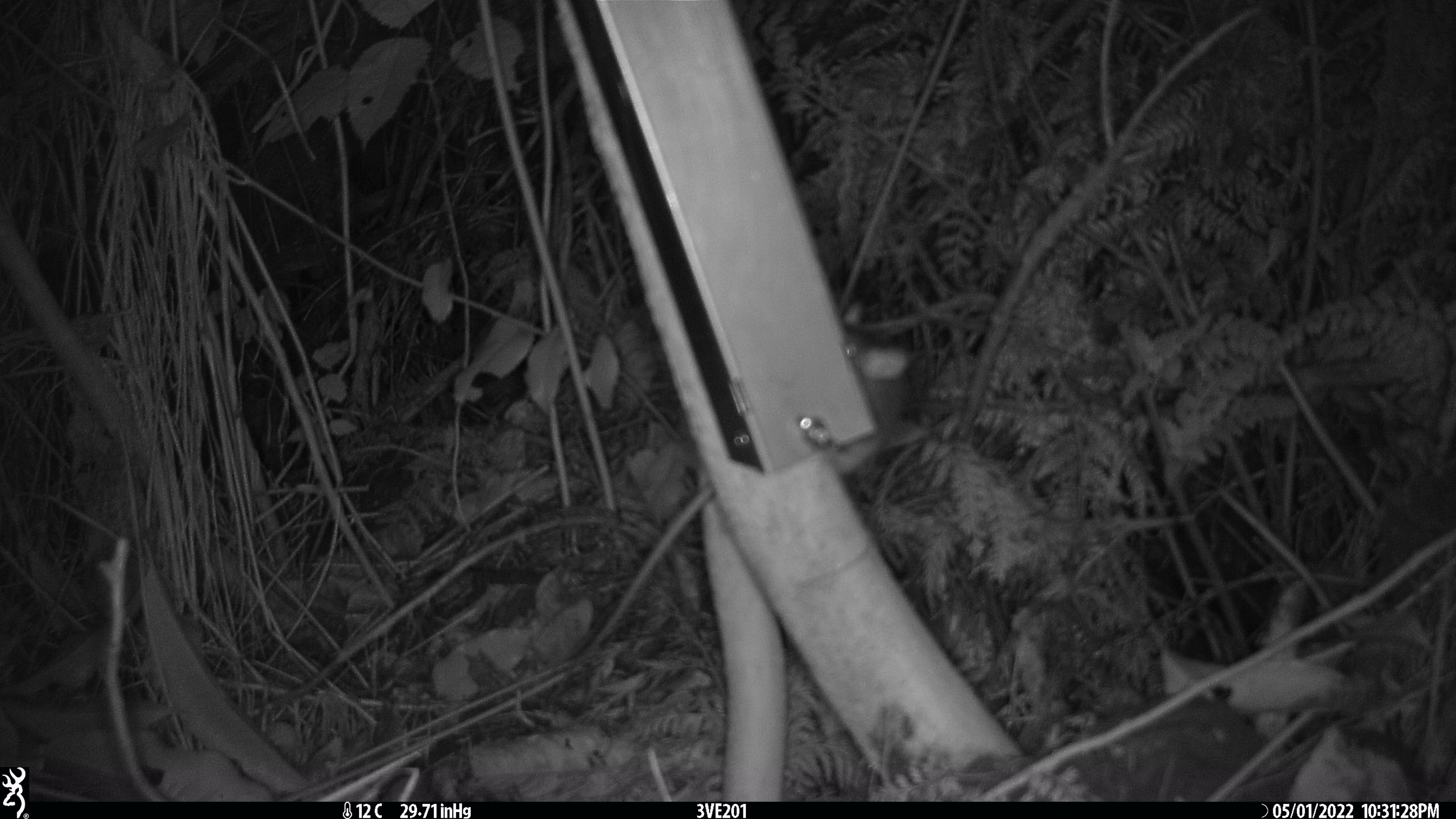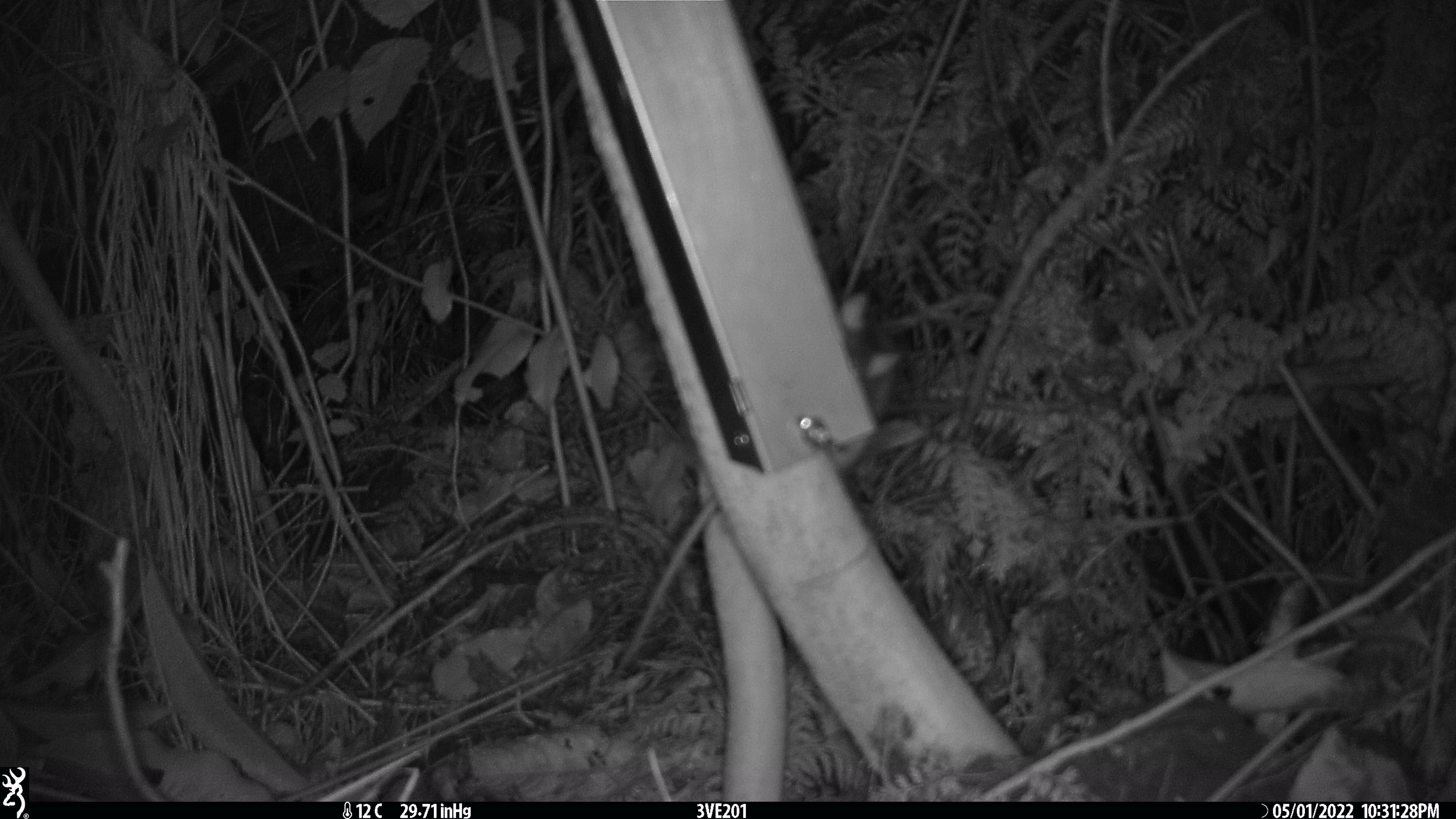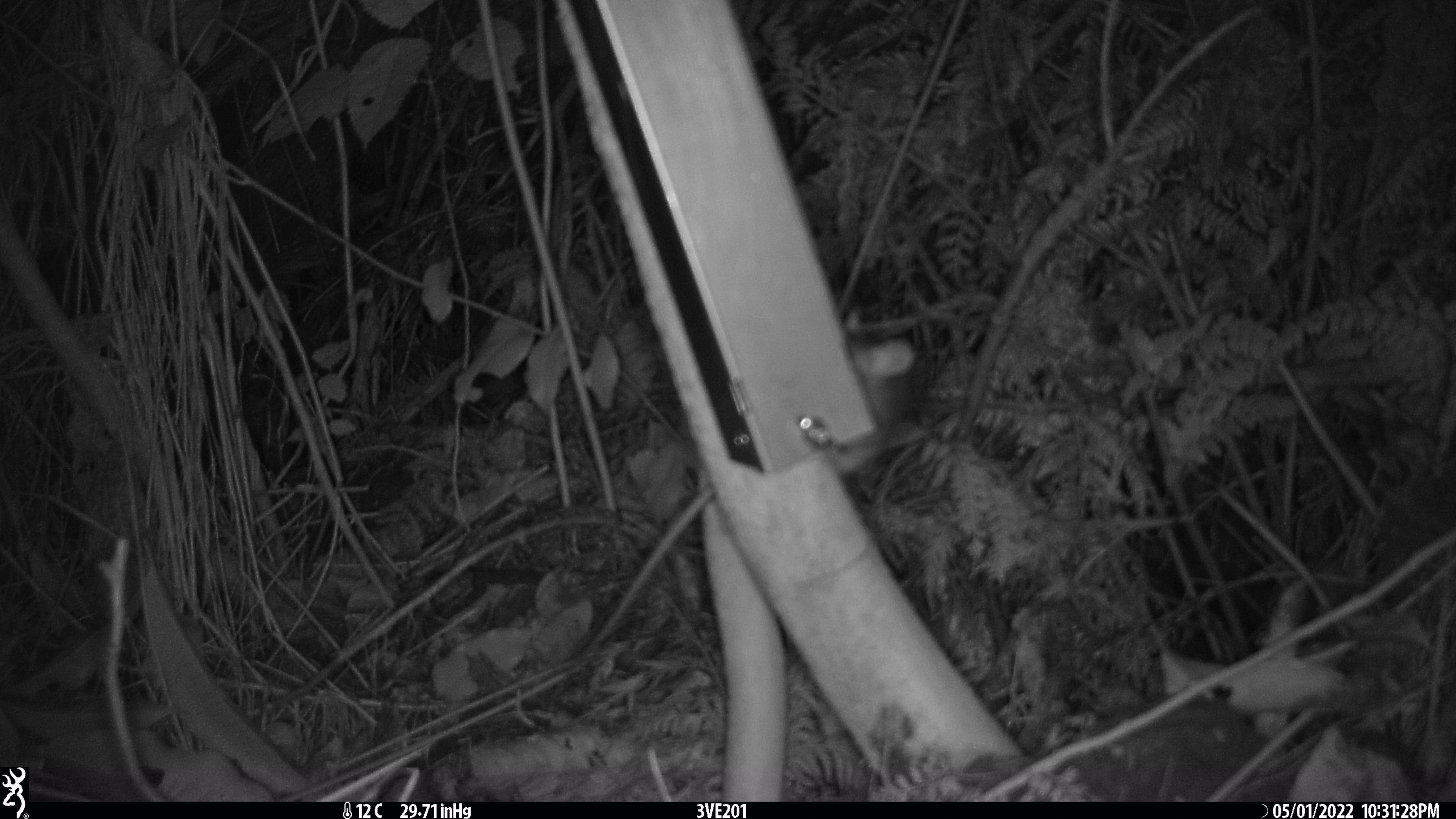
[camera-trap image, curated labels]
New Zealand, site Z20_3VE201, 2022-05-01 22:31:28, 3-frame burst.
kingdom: Animalia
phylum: Chordata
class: Mammalia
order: Rodentia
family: Muridae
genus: Rattus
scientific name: Rattus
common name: rat